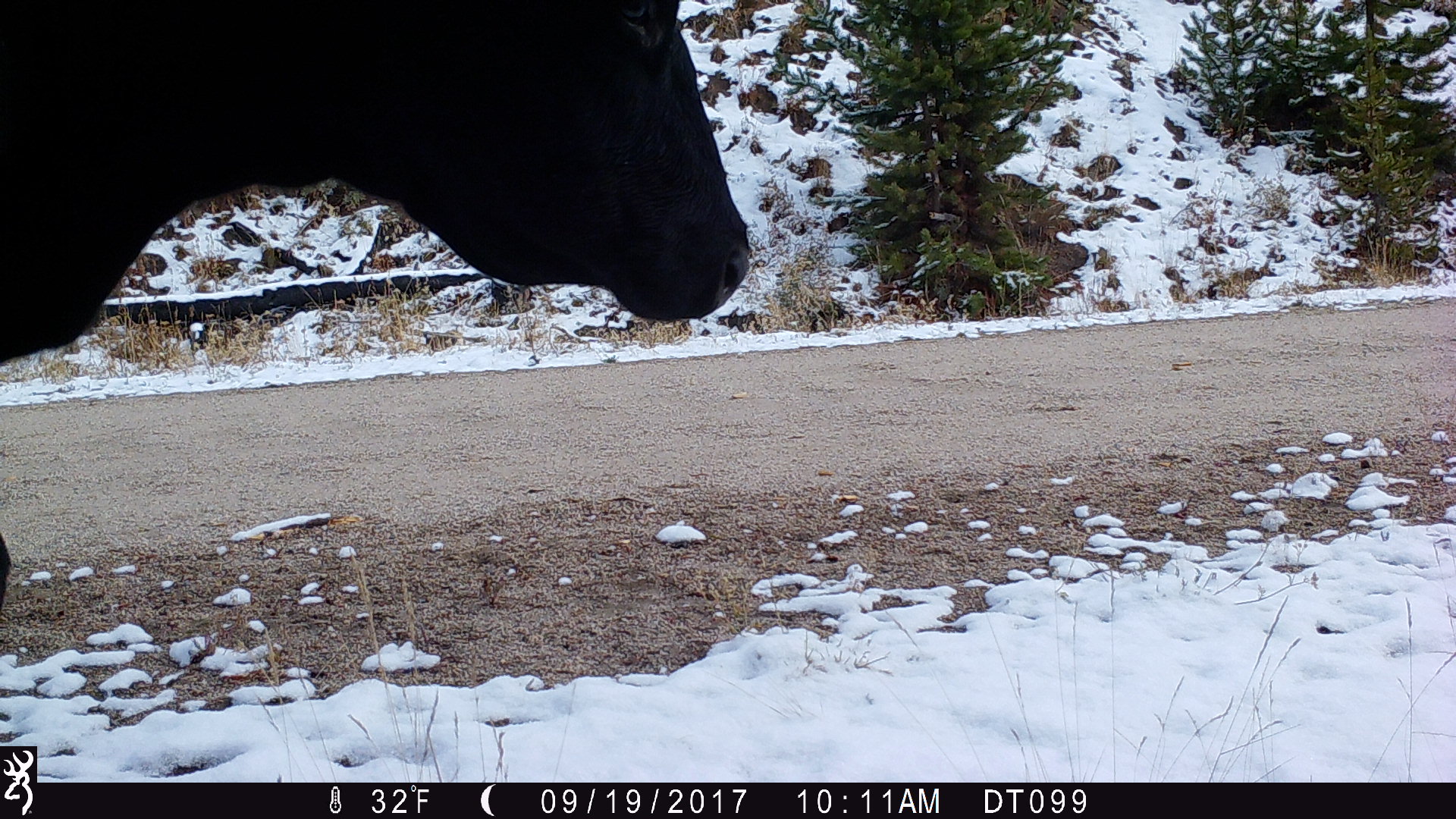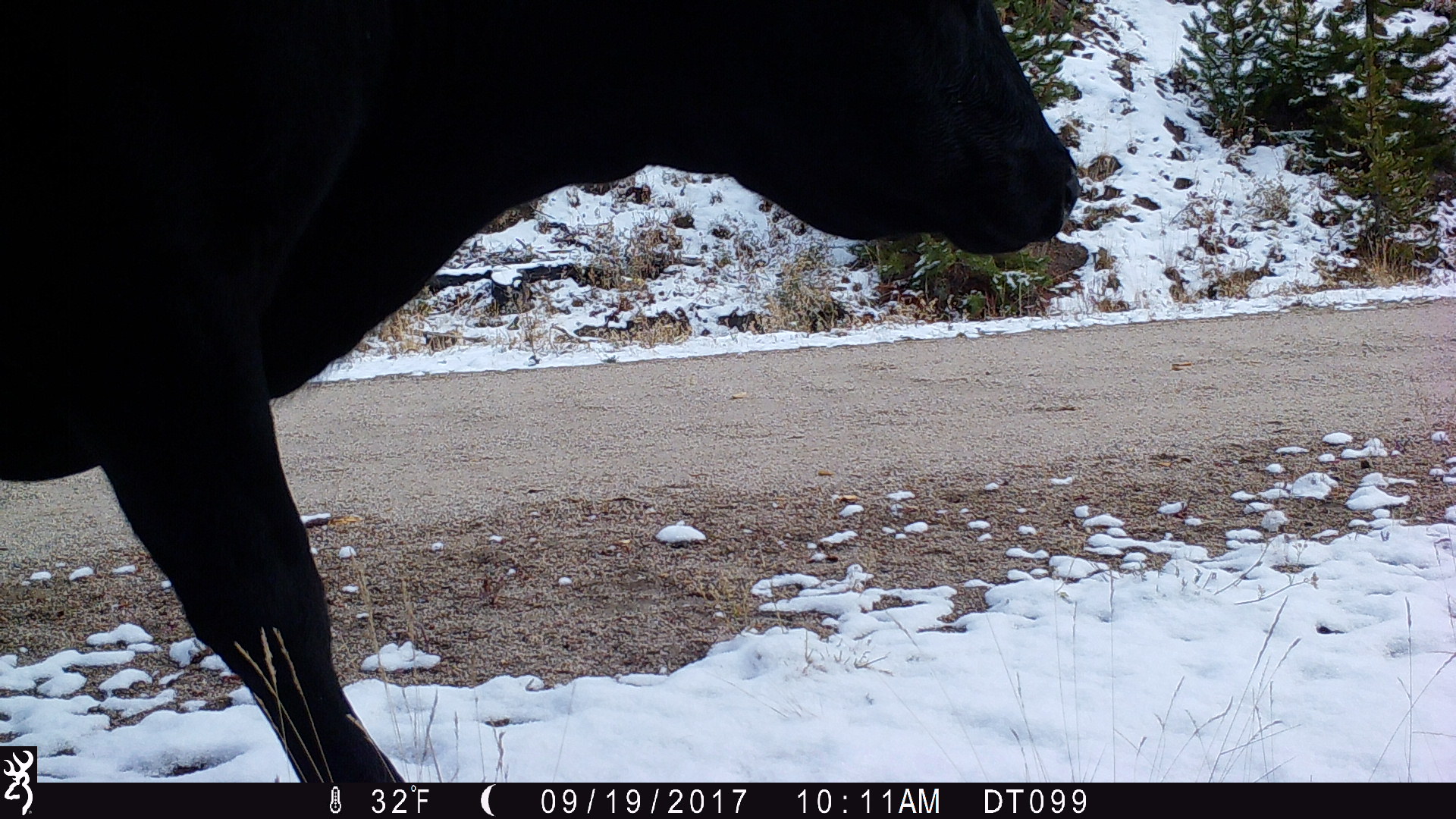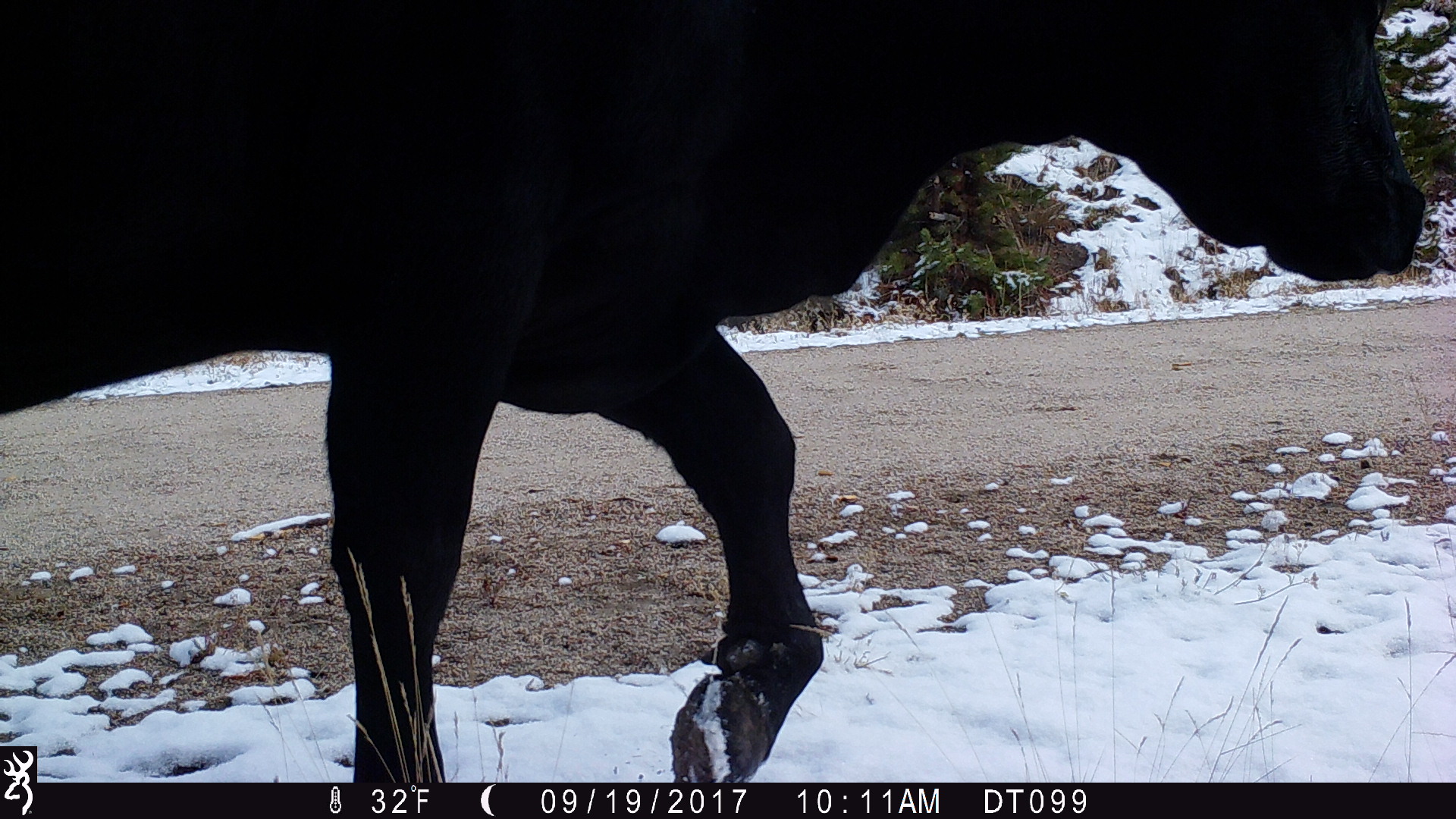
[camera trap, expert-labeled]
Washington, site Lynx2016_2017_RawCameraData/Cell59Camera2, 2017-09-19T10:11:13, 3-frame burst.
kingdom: Animalia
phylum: Chordata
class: Mammalia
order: Artiodactyla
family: Bovidae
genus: Bos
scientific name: Bos taurus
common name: domestic cattle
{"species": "domestic cattle (Bos taurus)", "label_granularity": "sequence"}